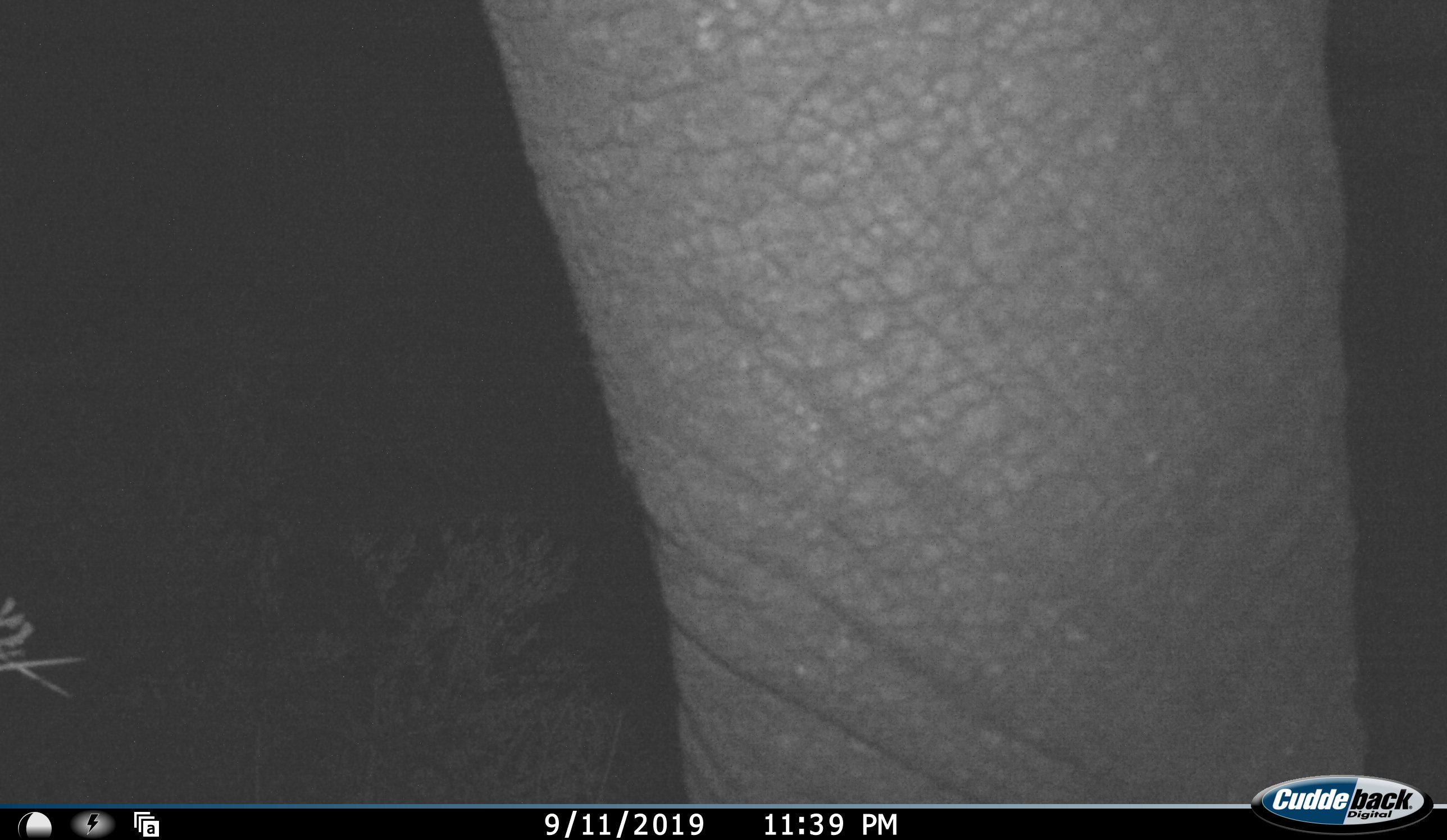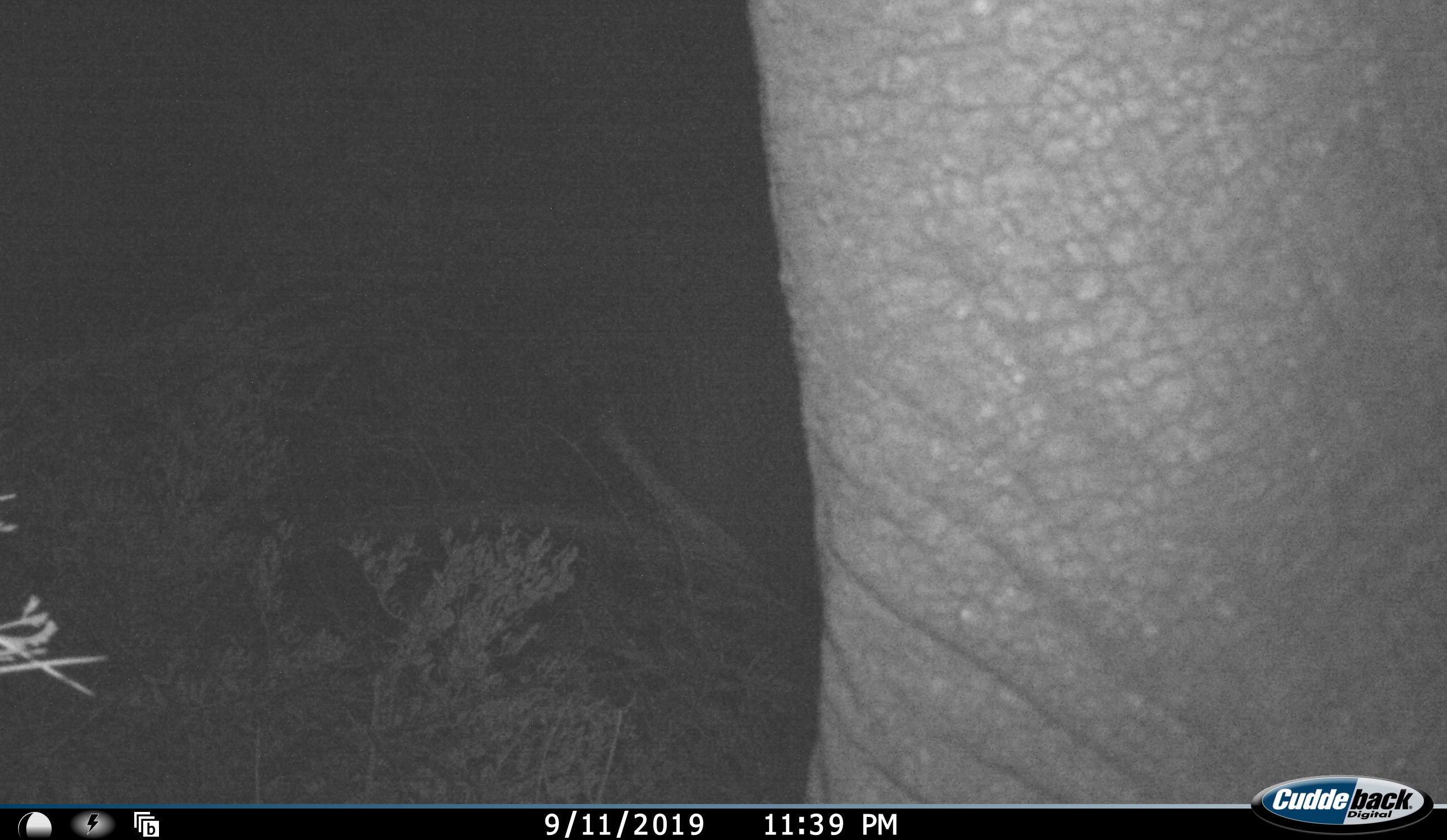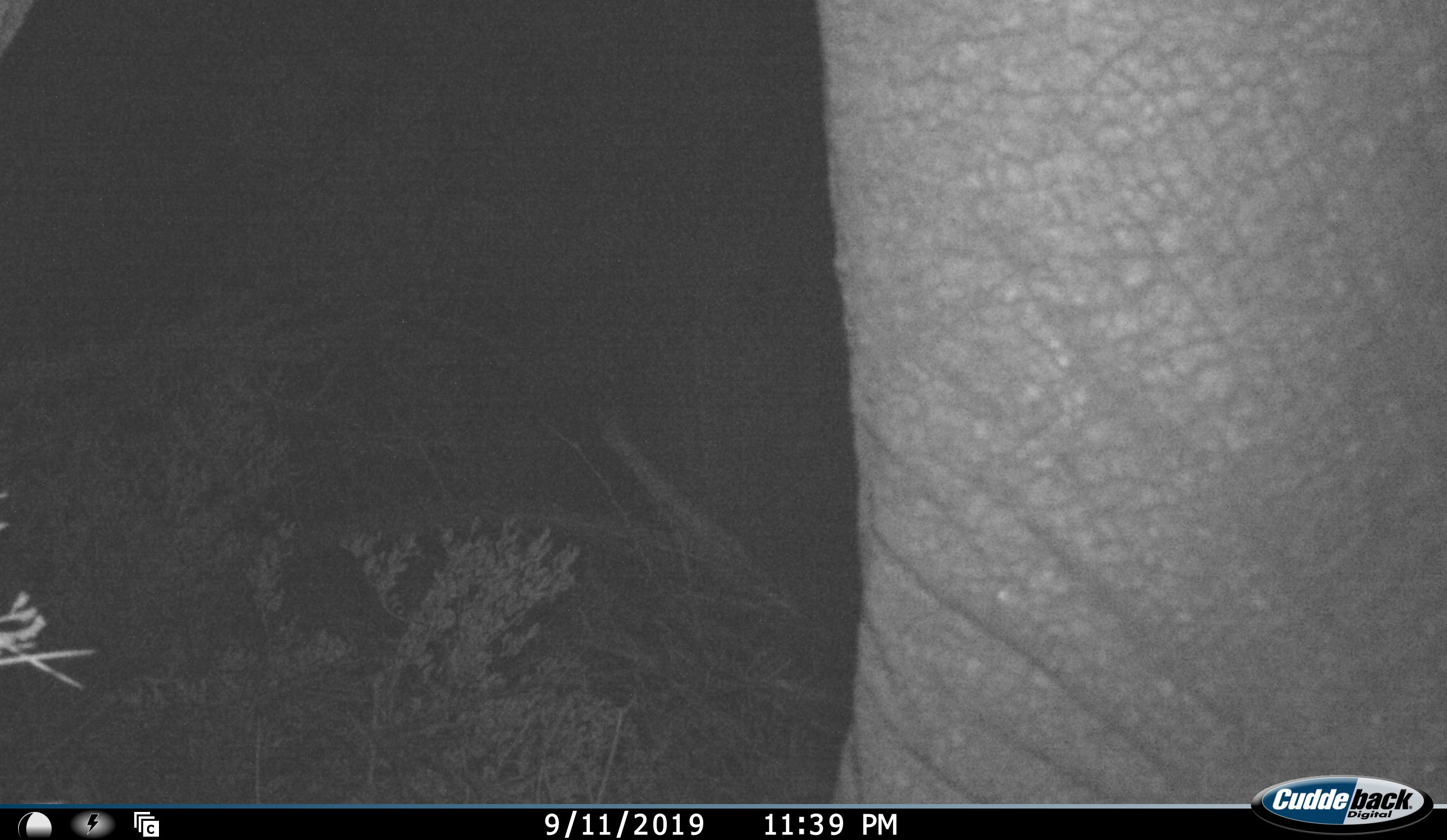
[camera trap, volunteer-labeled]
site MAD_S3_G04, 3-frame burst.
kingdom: Animalia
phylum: Chordata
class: Mammalia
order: Proboscidea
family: Elephantidae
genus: Loxodonta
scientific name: Loxodonta africana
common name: african bush elephant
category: elephant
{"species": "elephant (african bush elephant) (Loxodonta africana)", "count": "1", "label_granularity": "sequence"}